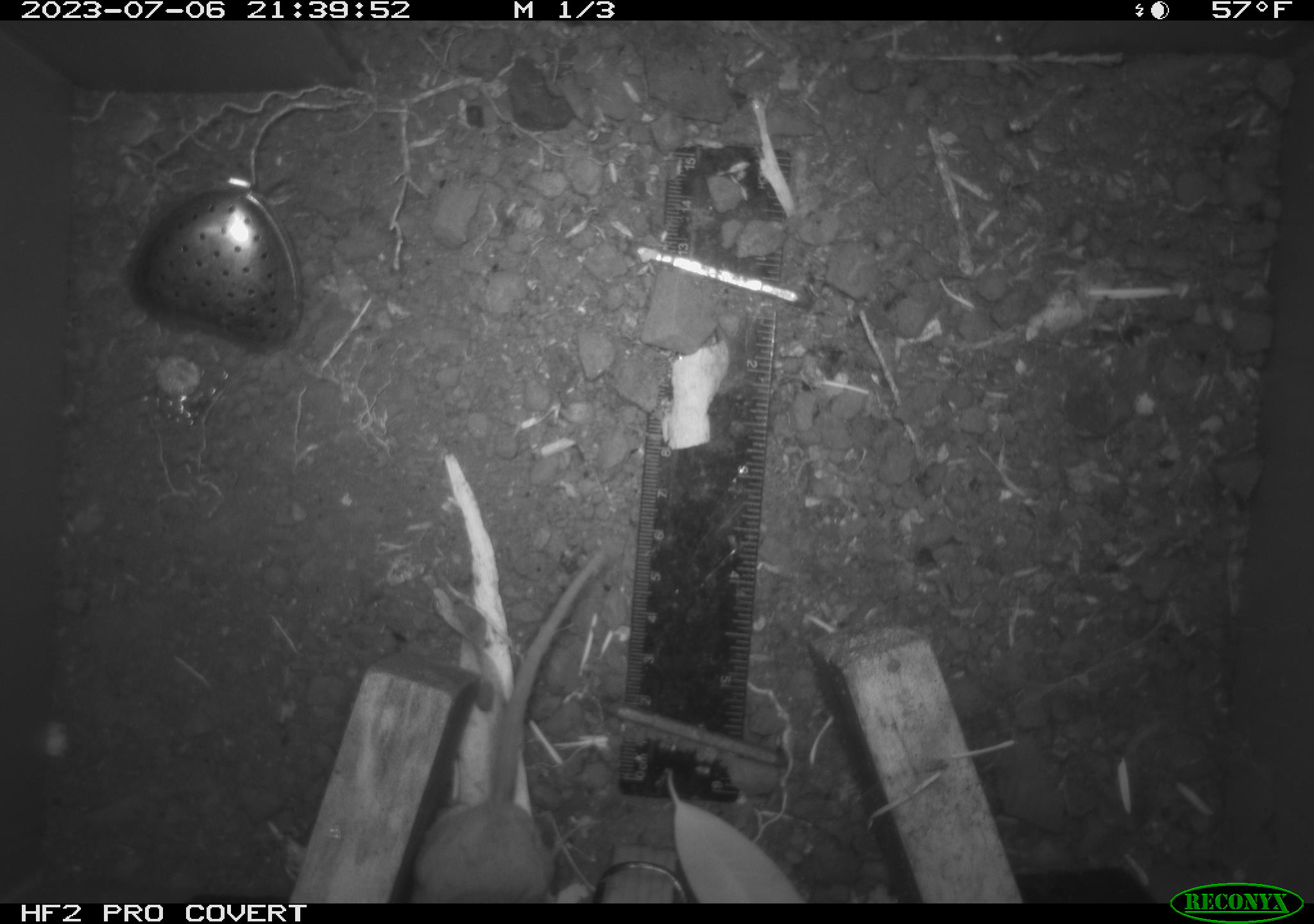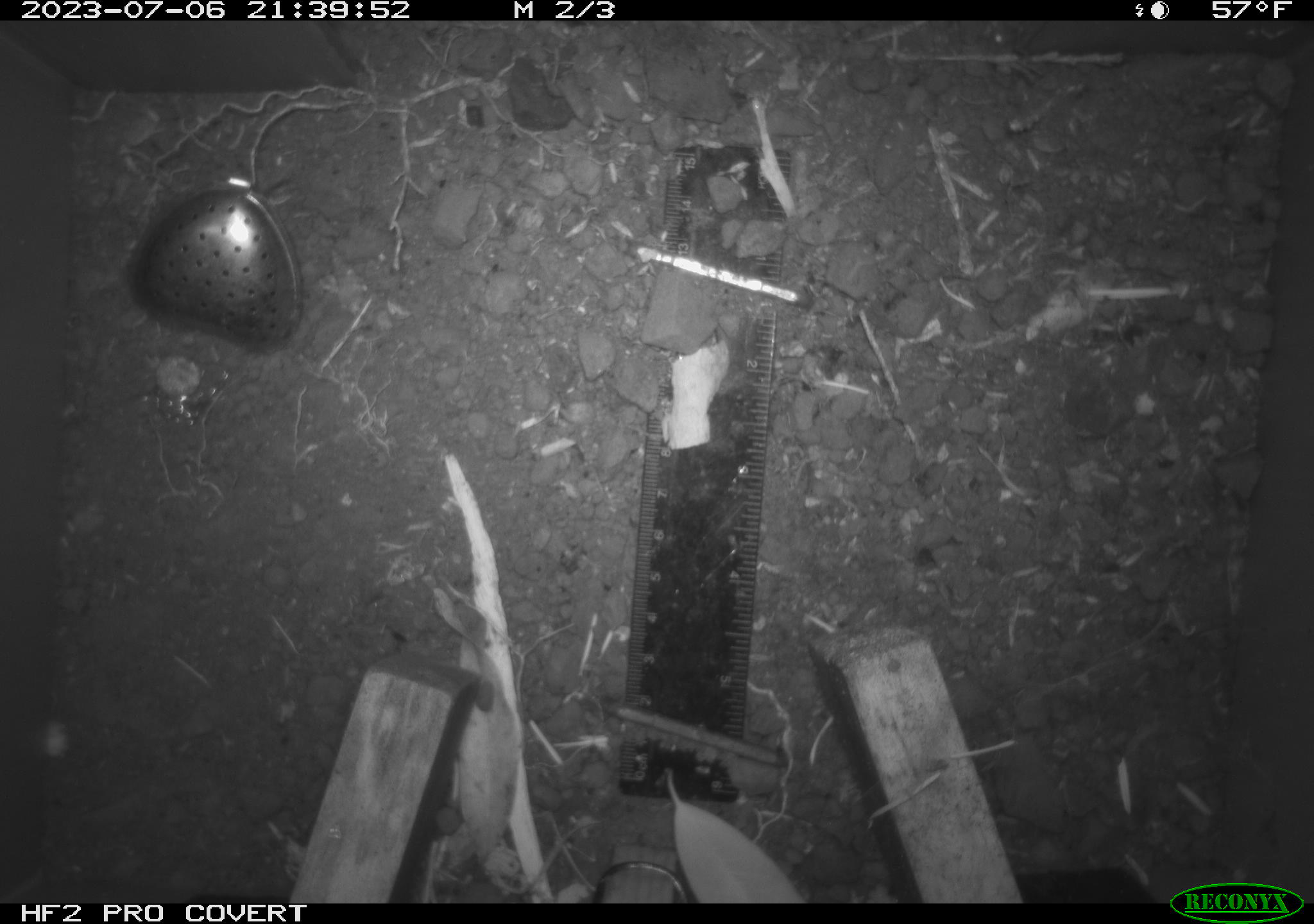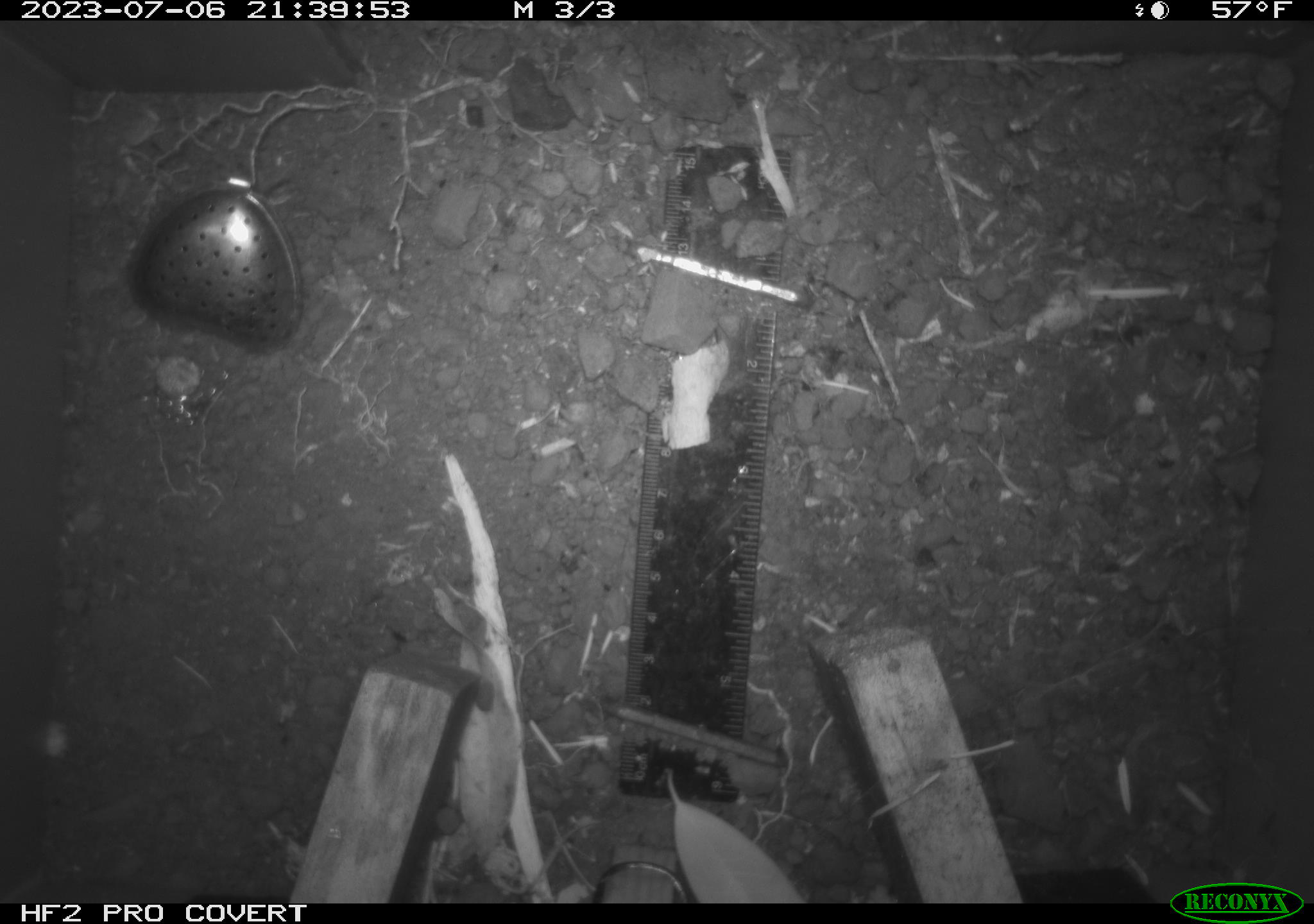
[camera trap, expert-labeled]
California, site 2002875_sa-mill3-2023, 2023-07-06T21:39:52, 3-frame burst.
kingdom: Animalia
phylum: Chordata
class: Mammalia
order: Rodentia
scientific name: Rodentia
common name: mouse species